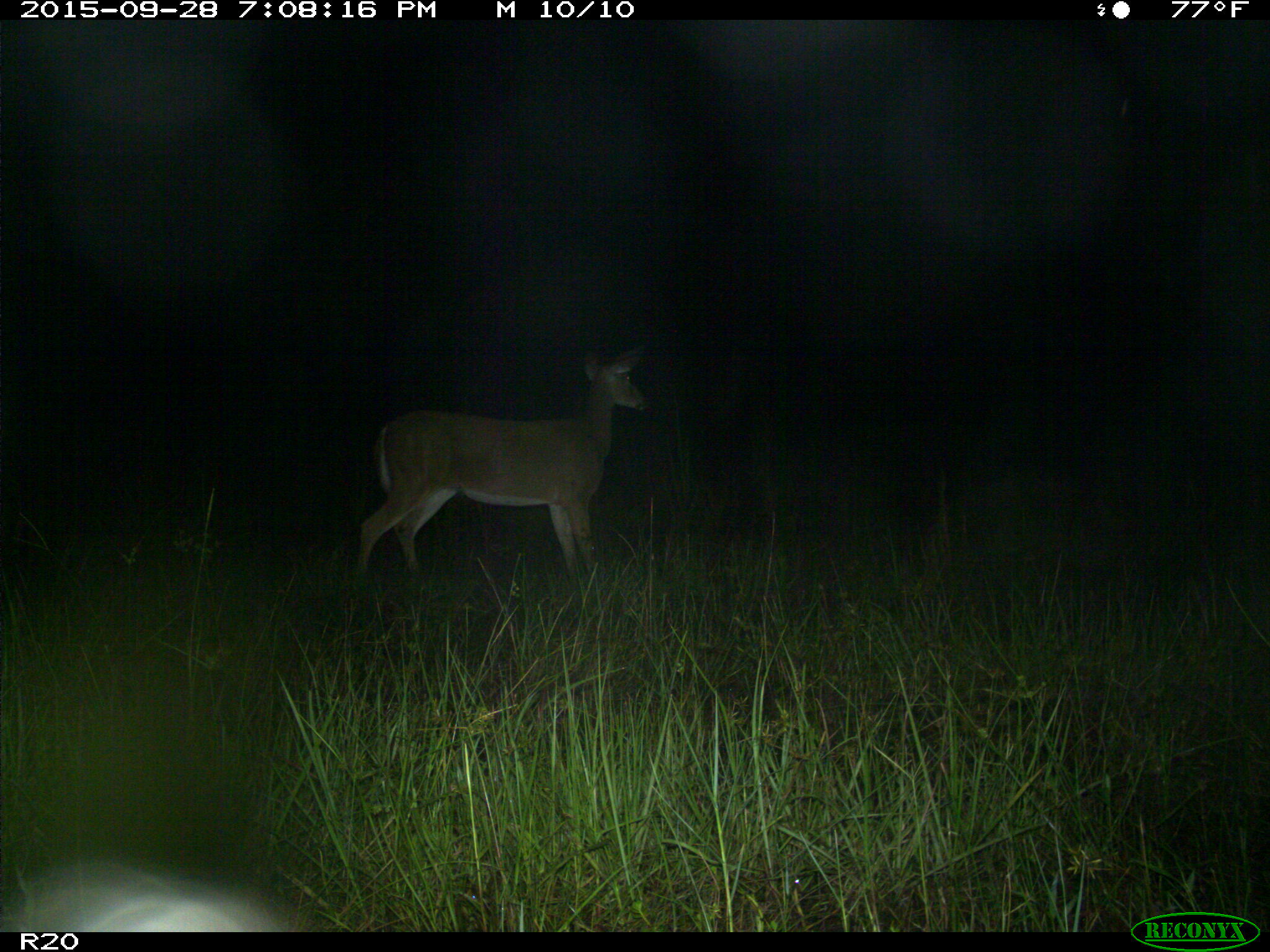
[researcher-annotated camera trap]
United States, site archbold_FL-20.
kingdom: Animalia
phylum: Chordata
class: Mammalia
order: Artiodactyla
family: Cervidae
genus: Odocoileus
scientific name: Odocoileus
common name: deer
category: unidentified deer